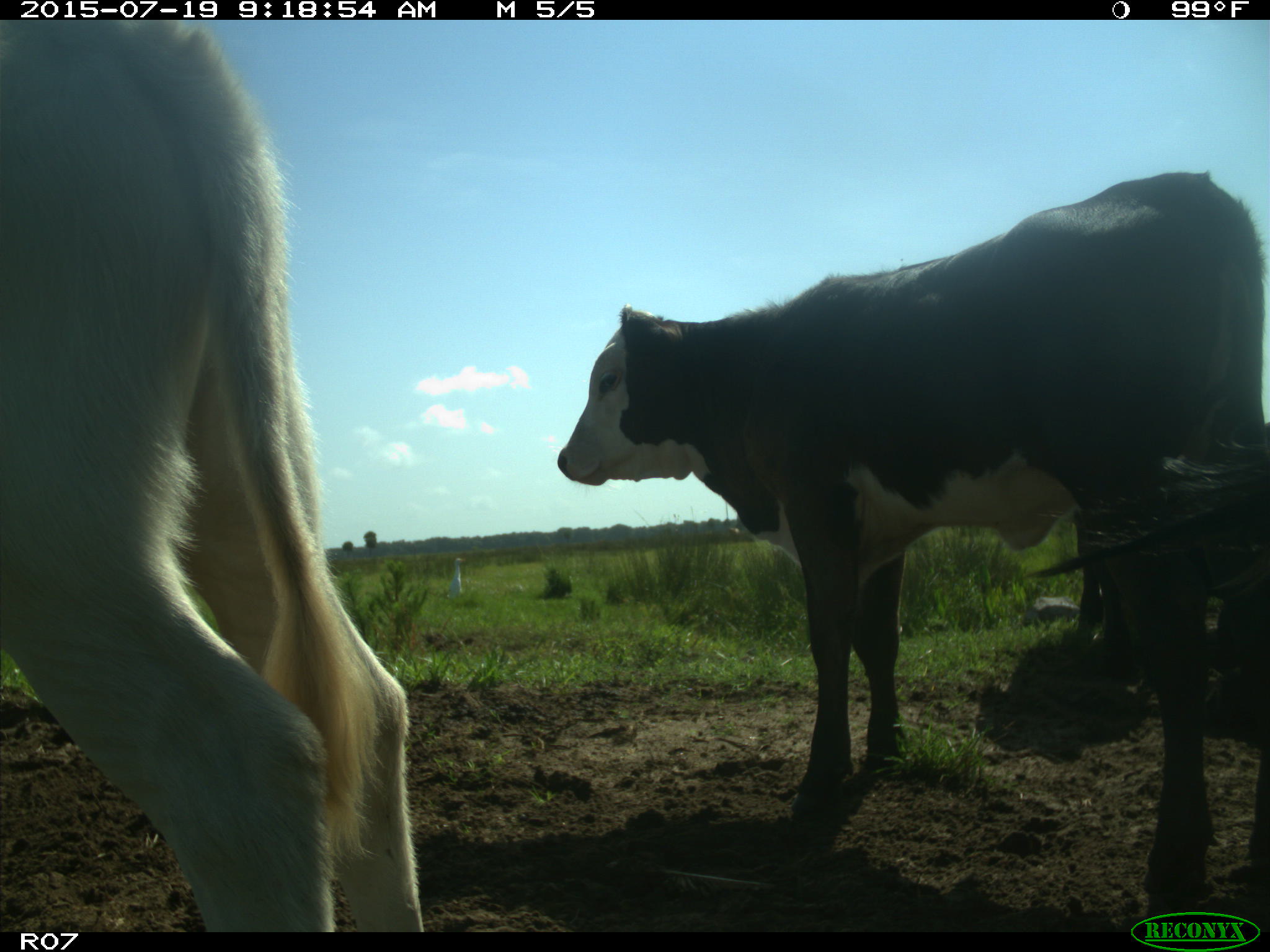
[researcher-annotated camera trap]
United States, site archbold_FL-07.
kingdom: Animalia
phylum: Chordata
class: Mammalia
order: Artiodactyla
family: Bovidae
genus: Bos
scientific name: Bos taurus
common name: domestic cow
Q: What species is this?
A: Bos taurus (domestic cow).